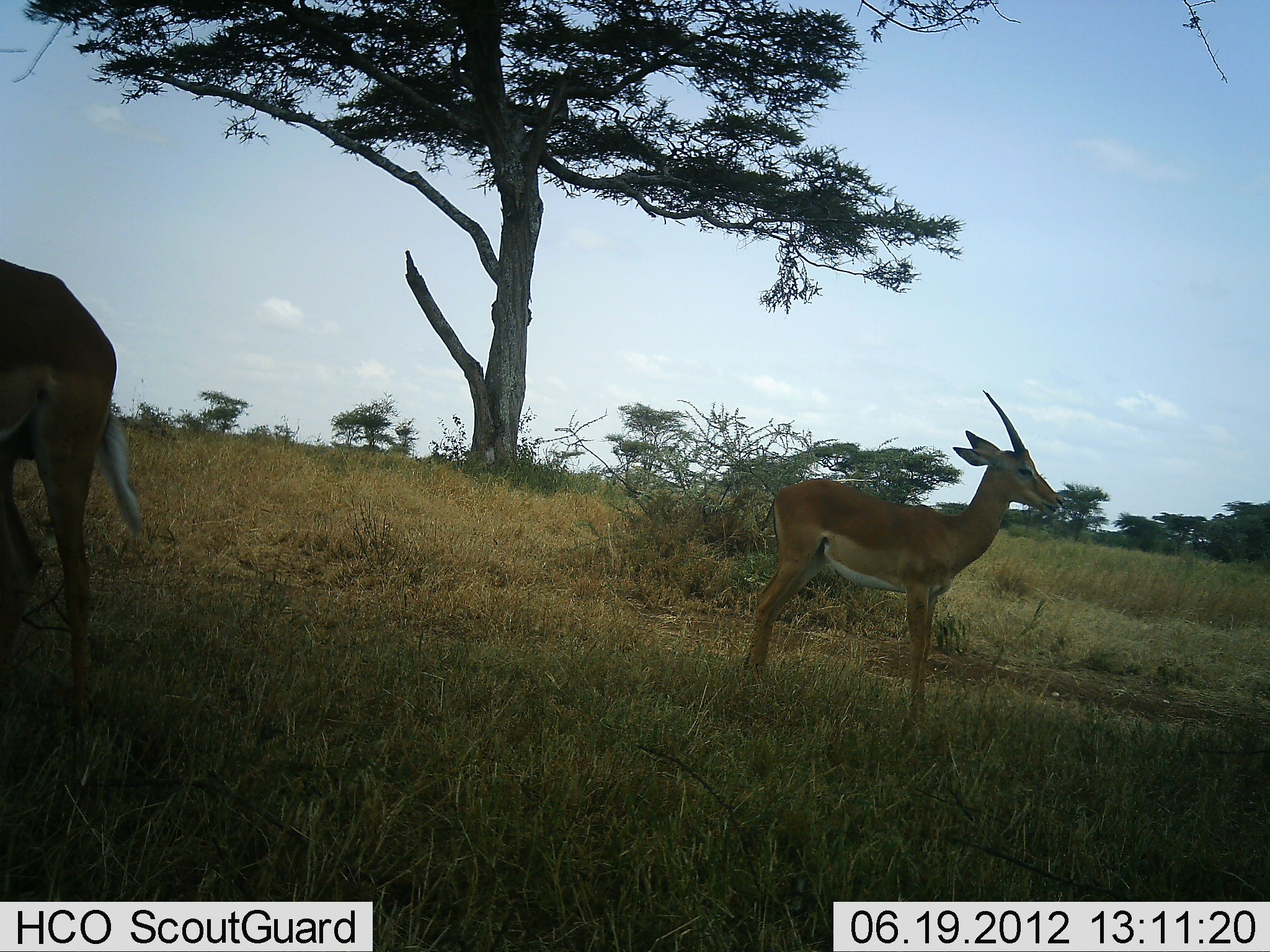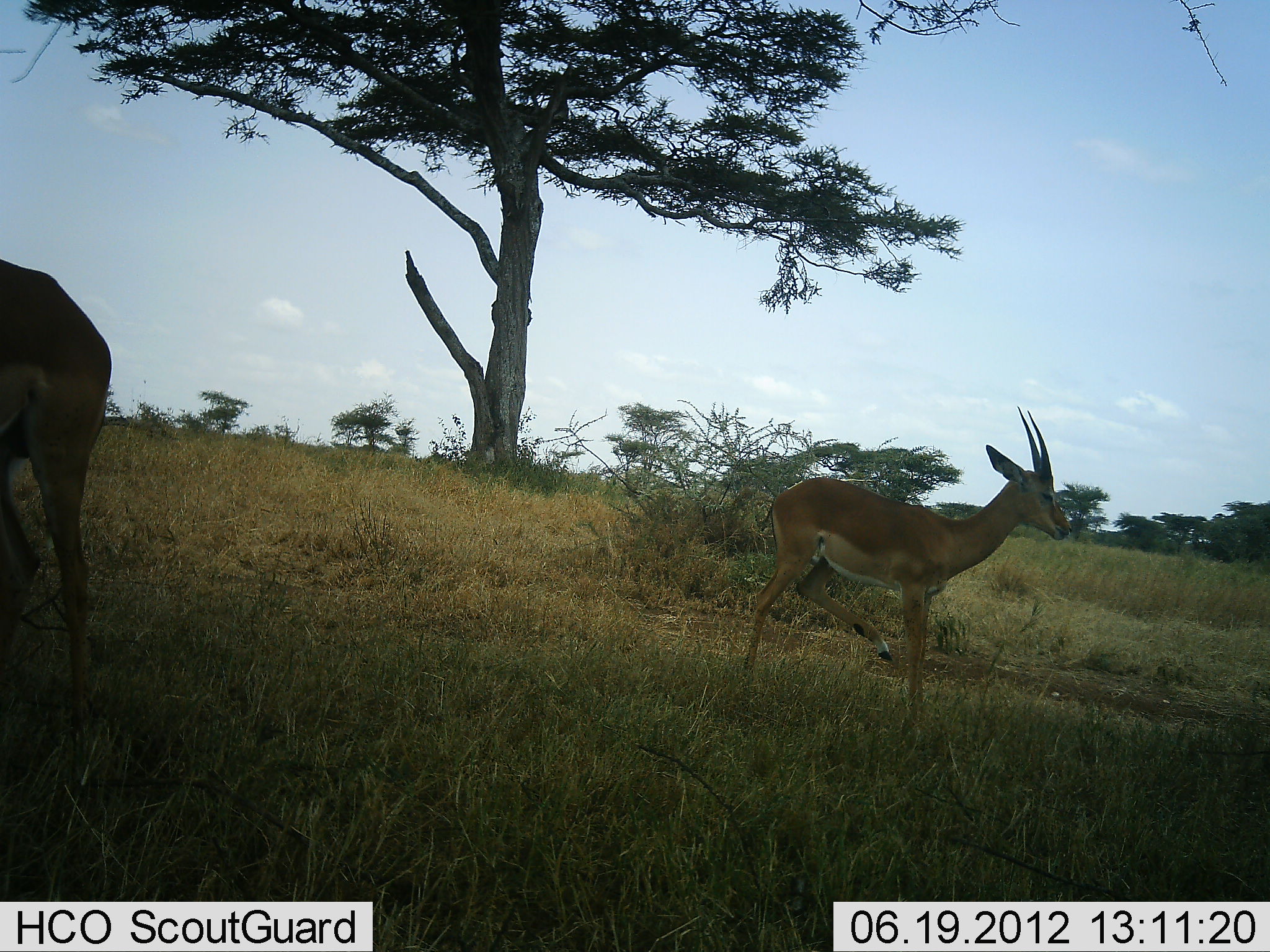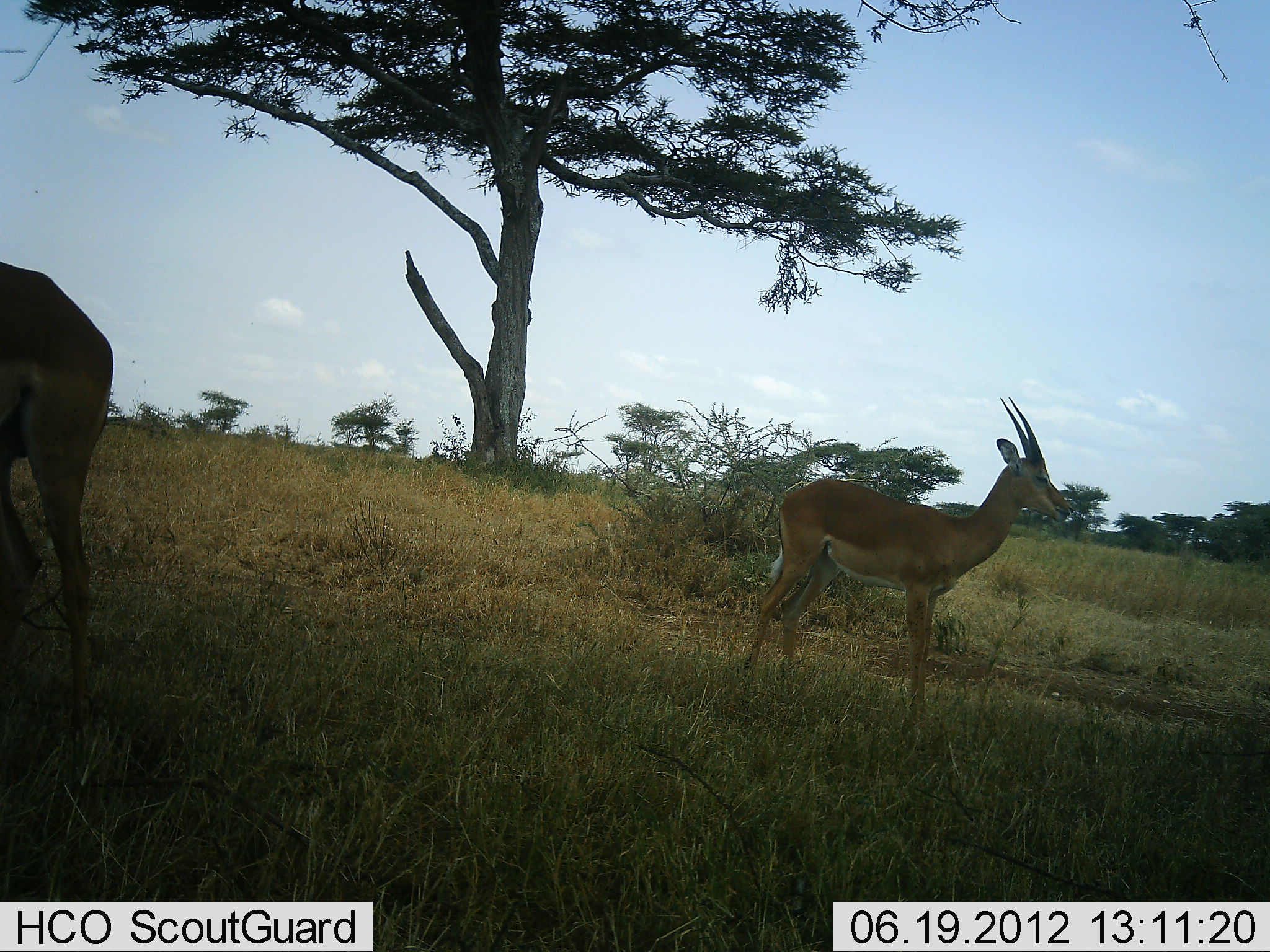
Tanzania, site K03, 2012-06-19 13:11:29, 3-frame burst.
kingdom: Animalia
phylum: Chordata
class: Mammalia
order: Artiodactyla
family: Bovidae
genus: Aepyceros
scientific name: Aepyceros melampus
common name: impala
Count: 2.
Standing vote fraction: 100%.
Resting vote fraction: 0%.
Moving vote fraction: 10%.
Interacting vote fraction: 0%.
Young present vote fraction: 20%.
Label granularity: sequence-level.